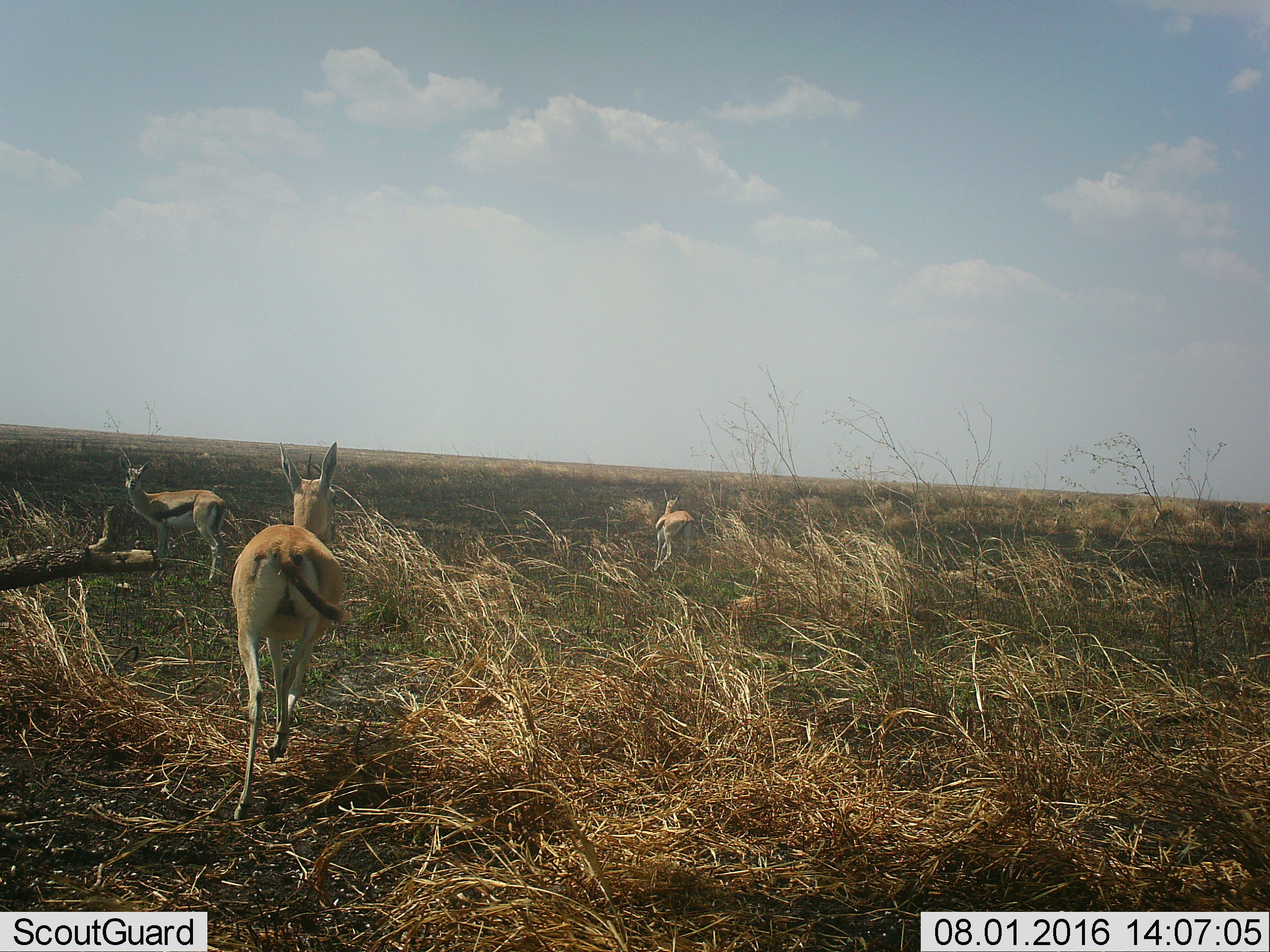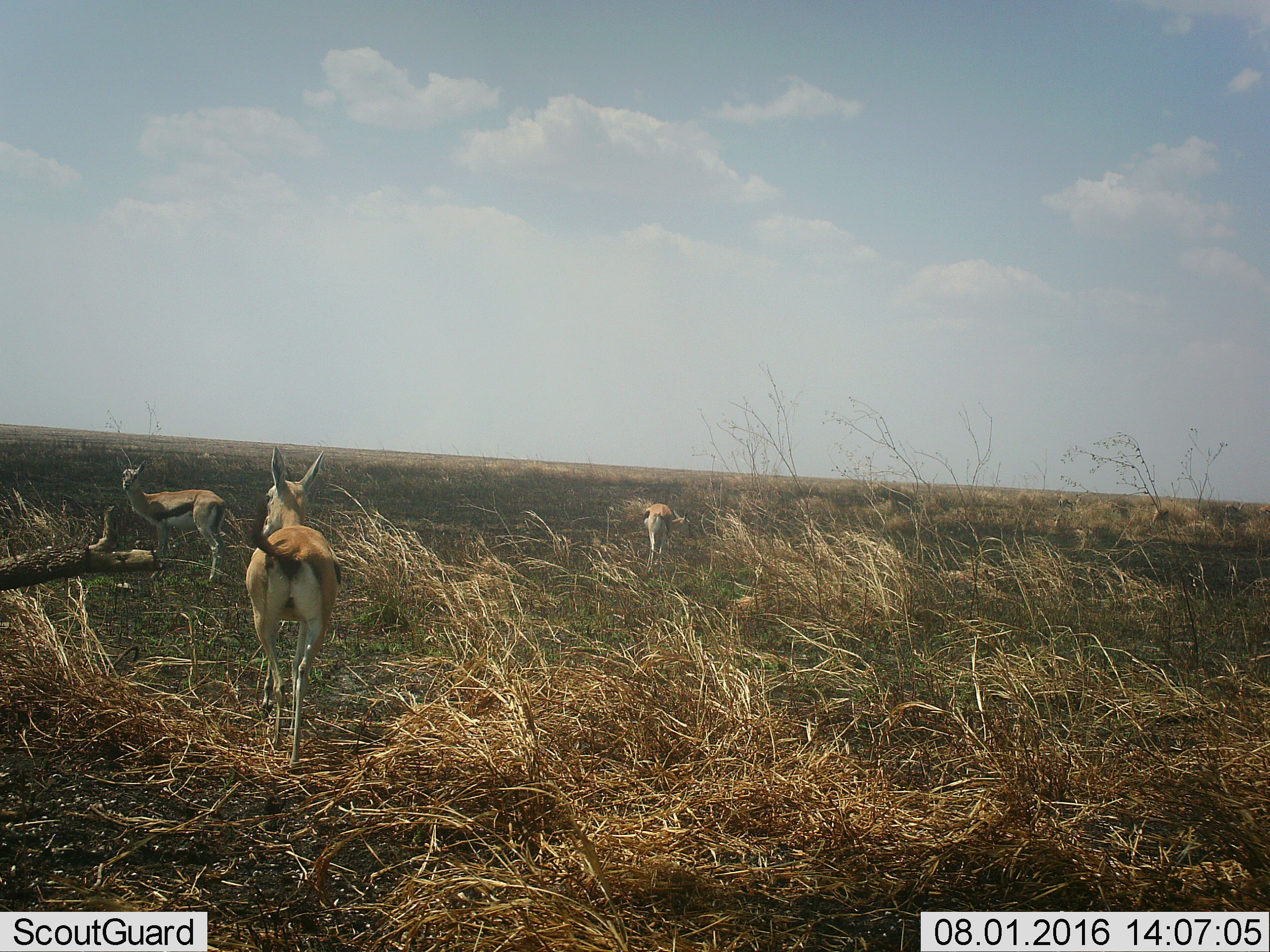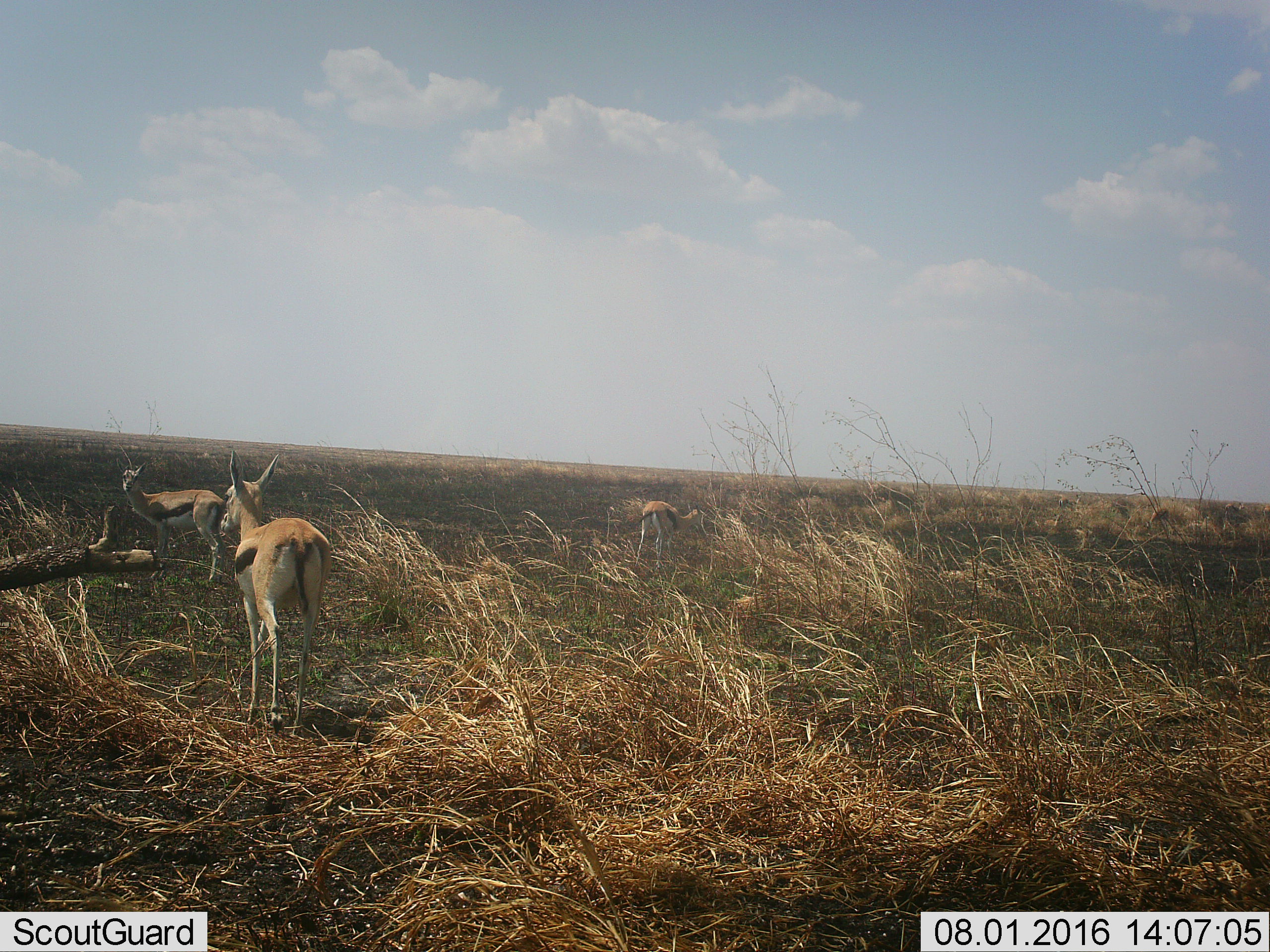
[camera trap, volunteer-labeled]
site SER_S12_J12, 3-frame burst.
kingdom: Animalia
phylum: Chordata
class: Mammalia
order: Artiodactyla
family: Bovidae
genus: Eudorcas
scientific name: Eudorcas thomsonii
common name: thomson's gazelle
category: gazellethomsons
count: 3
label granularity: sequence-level